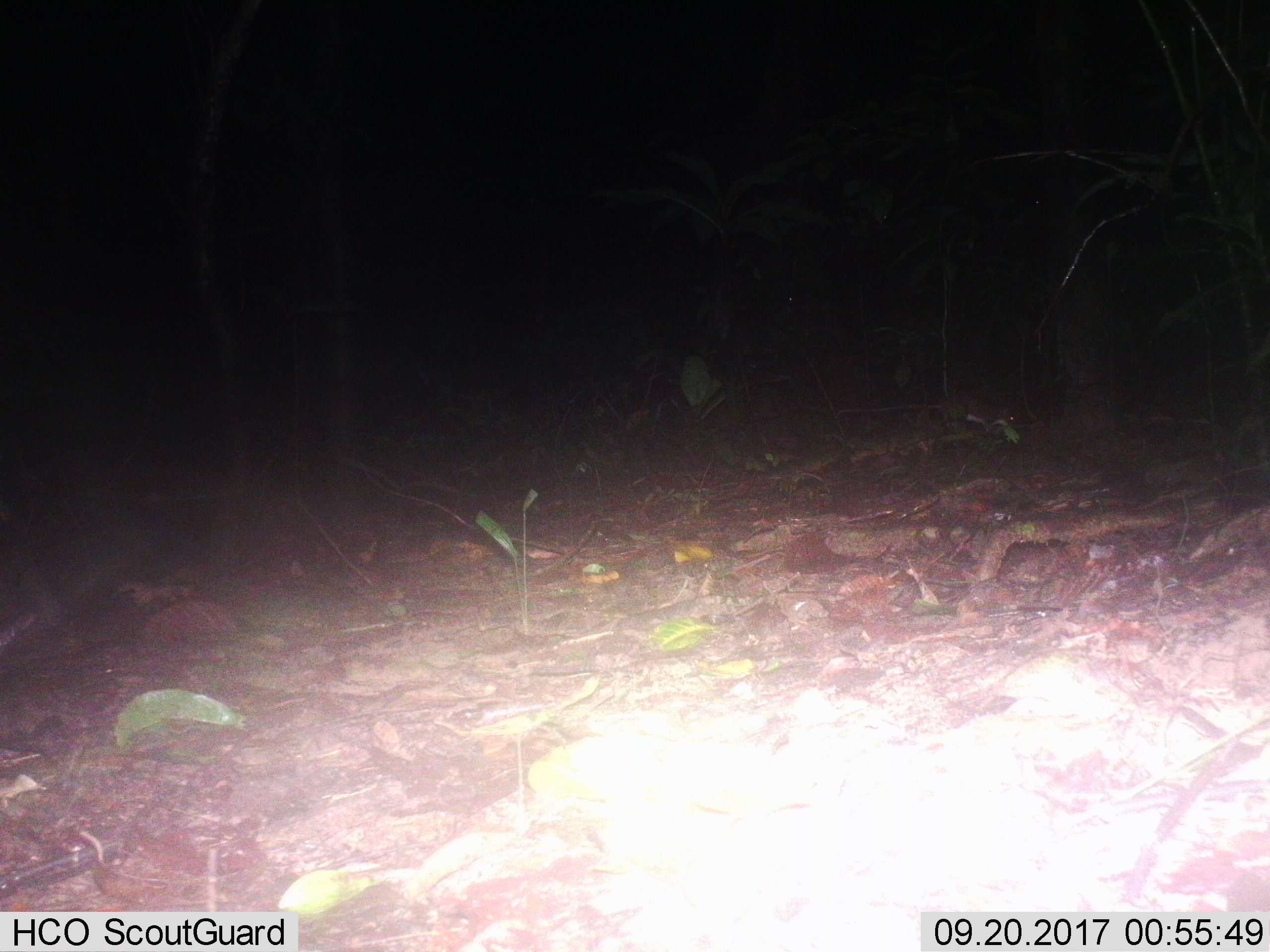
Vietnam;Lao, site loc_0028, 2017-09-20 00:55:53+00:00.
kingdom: Animalia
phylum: Chordata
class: Mammalia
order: Rodentia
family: Muridae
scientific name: Muridae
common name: old-world mice and rats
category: unidentified murid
Unidentified murid (old-world mice and rats) (Muridae). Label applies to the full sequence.